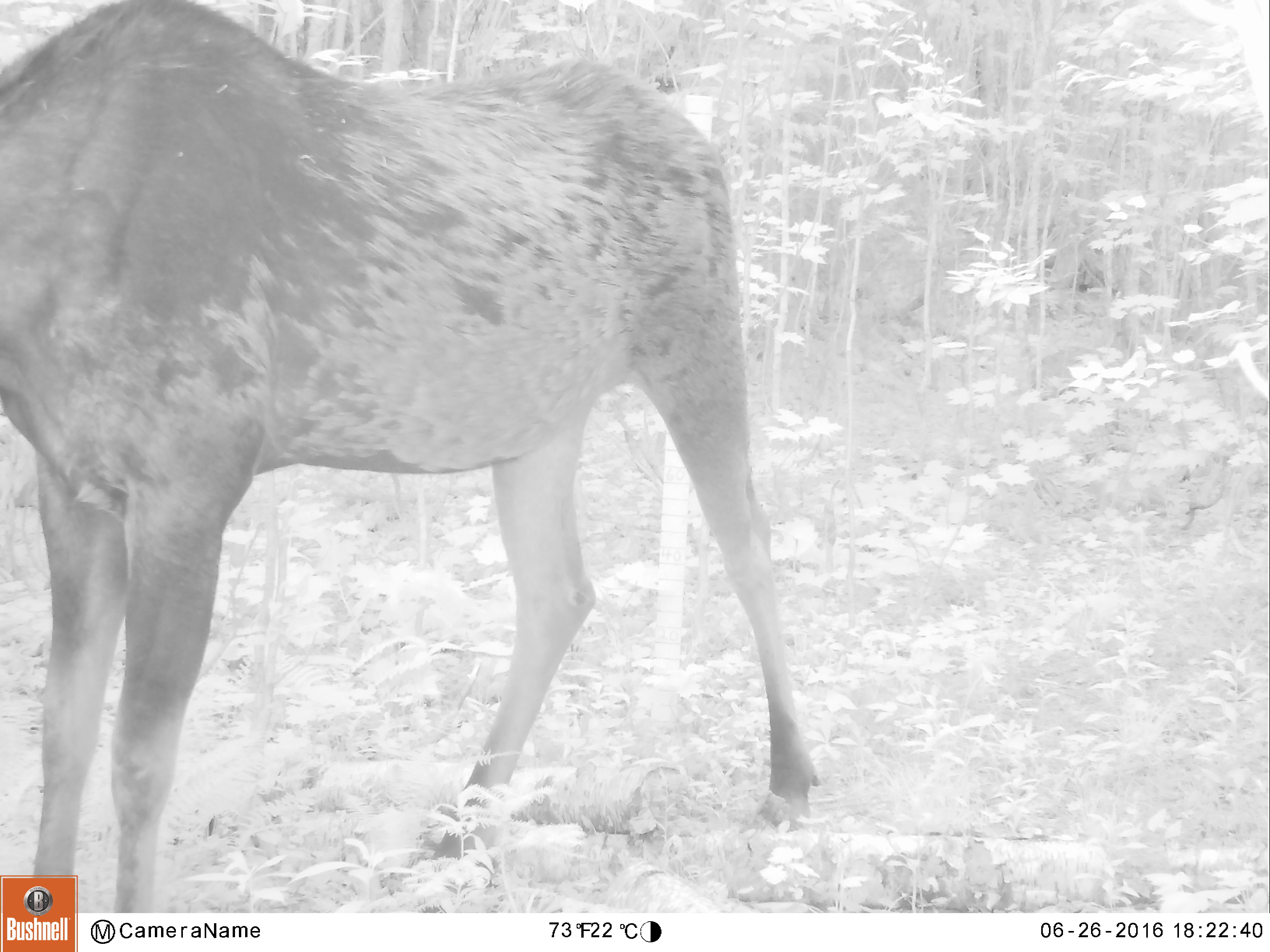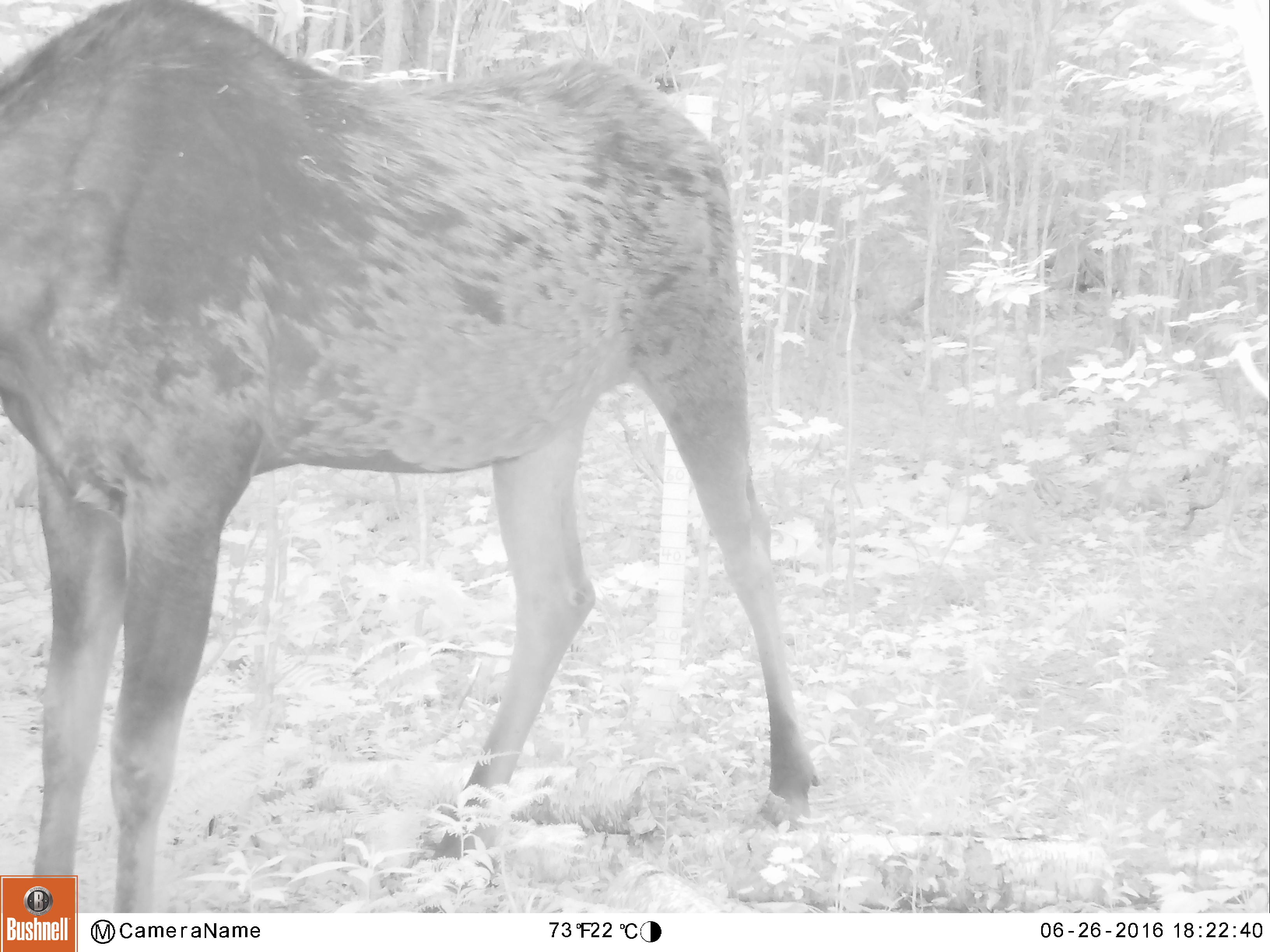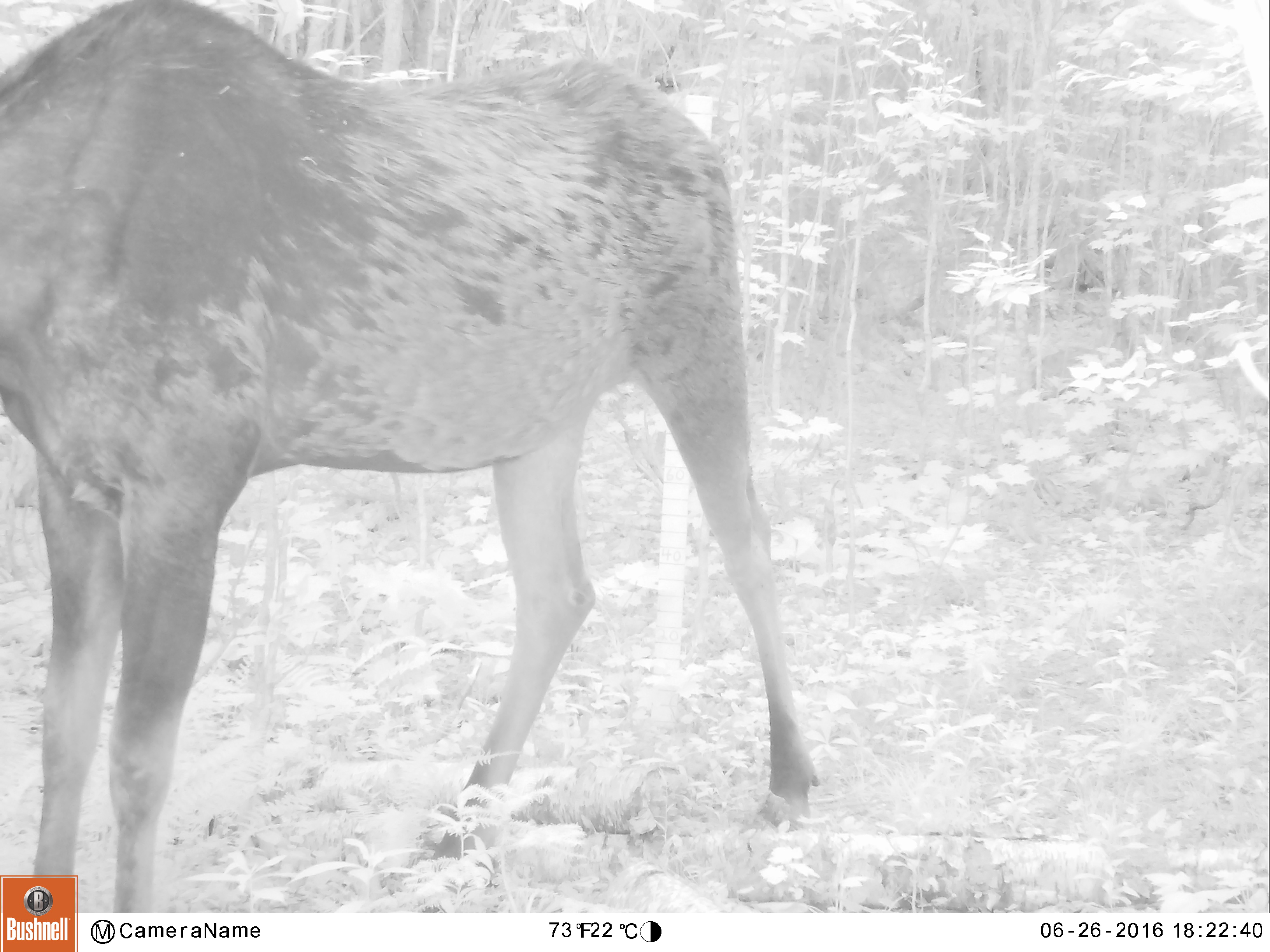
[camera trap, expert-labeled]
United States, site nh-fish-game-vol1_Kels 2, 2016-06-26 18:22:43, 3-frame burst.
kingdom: Animalia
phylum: Chordata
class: Mammalia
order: Artiodactyla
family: Cervidae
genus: Alces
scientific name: Alces alces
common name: moose